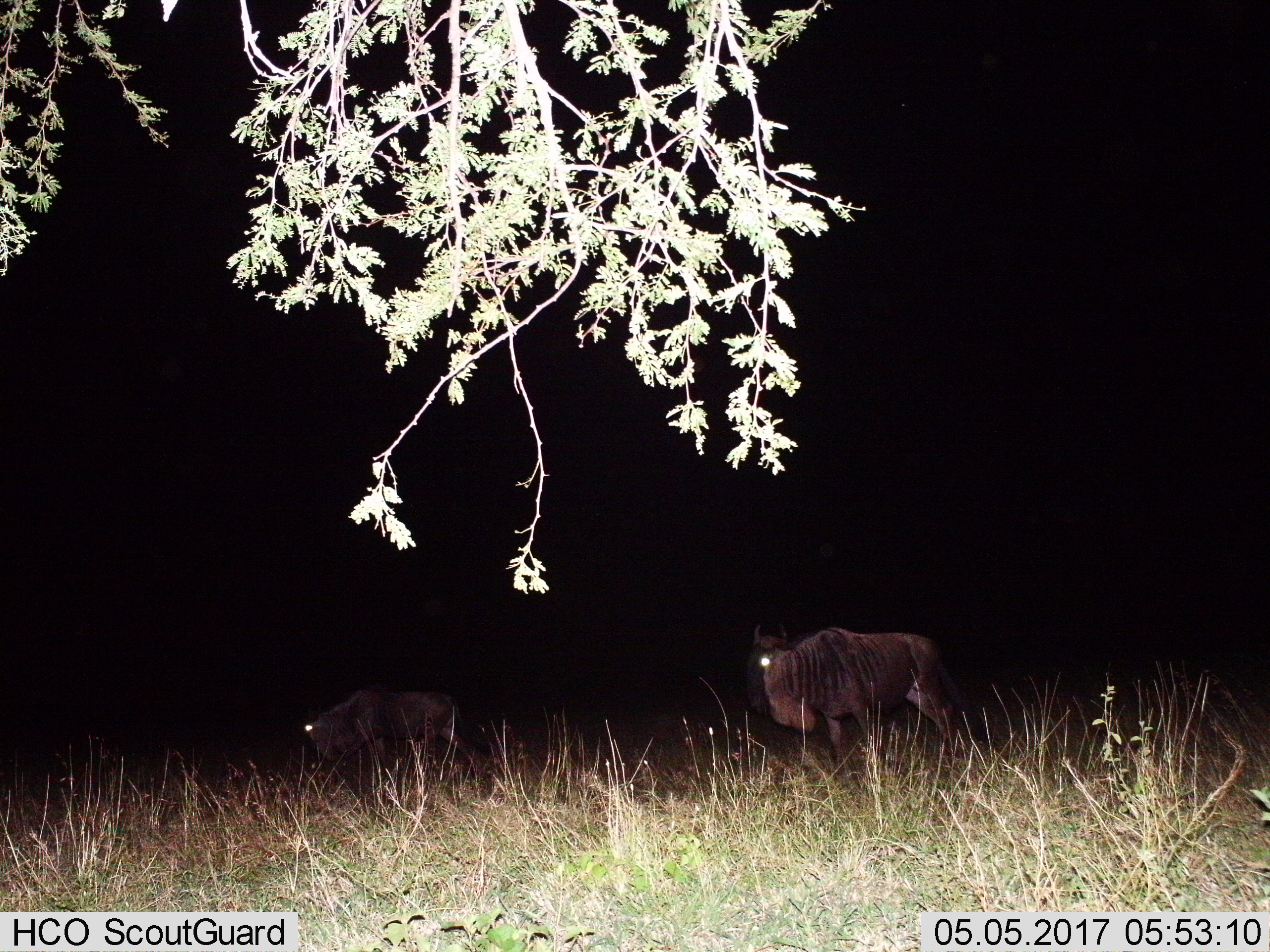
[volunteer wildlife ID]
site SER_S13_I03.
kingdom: Animalia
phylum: Chordata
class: Mammalia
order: Artiodactyla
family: Bovidae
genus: Connochaetes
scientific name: Connochaetes taurinus taurinus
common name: blue wildebeest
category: wildebeestblue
Wildebeestblue (blue wildebeest) (Connochaetes taurinus taurinus), count 2. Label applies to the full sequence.